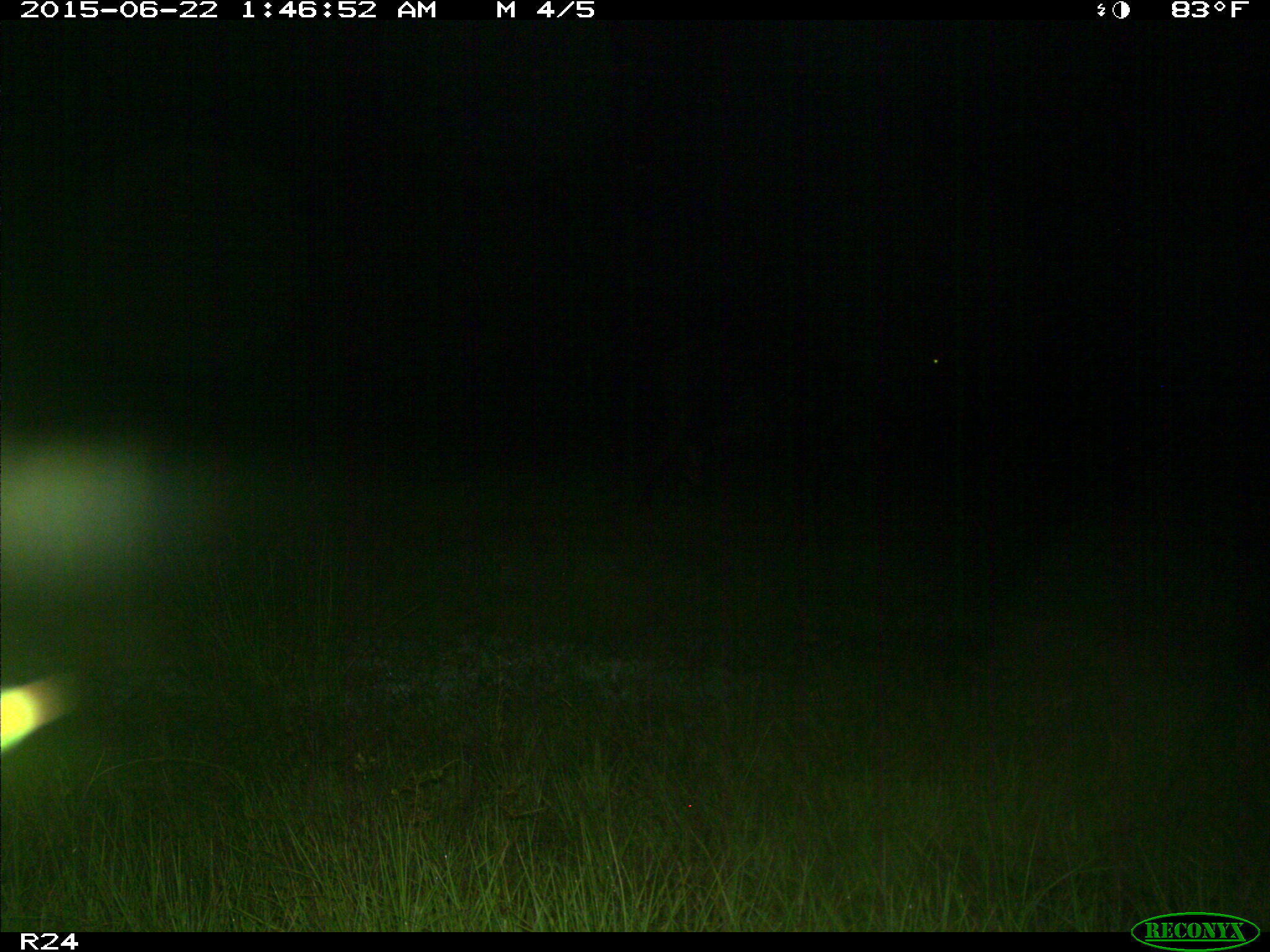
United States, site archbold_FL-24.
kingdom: Animalia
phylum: Chordata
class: Mammalia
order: Artiodactyla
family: Bovidae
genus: Bos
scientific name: Bos taurus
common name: domestic cow